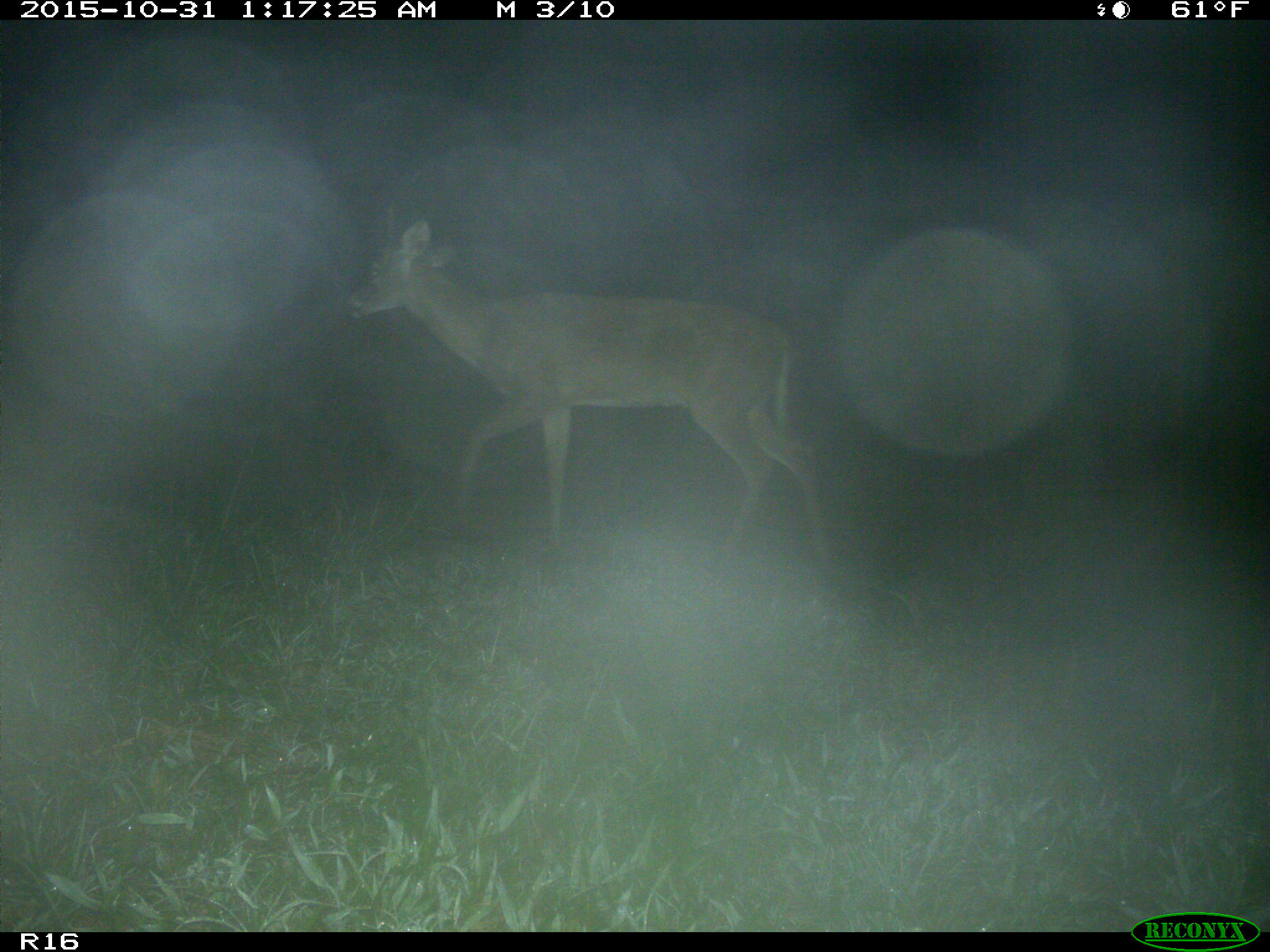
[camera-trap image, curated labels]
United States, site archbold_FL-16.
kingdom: Animalia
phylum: Chordata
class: Mammalia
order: Artiodactyla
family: Cervidae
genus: Odocoileus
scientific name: Odocoileus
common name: deer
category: unidentified deer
Unidentified deer (deer) (Odocoileus).